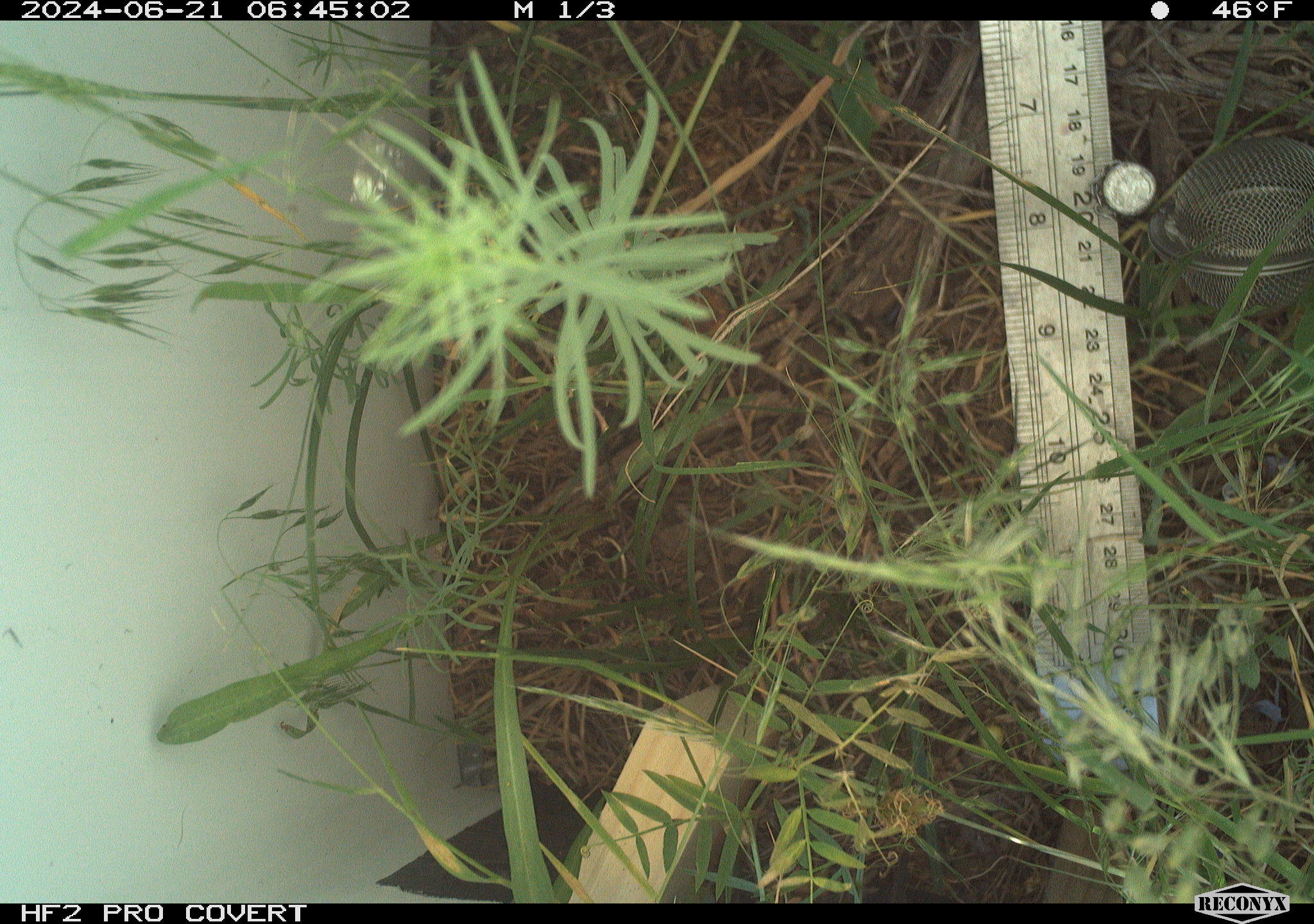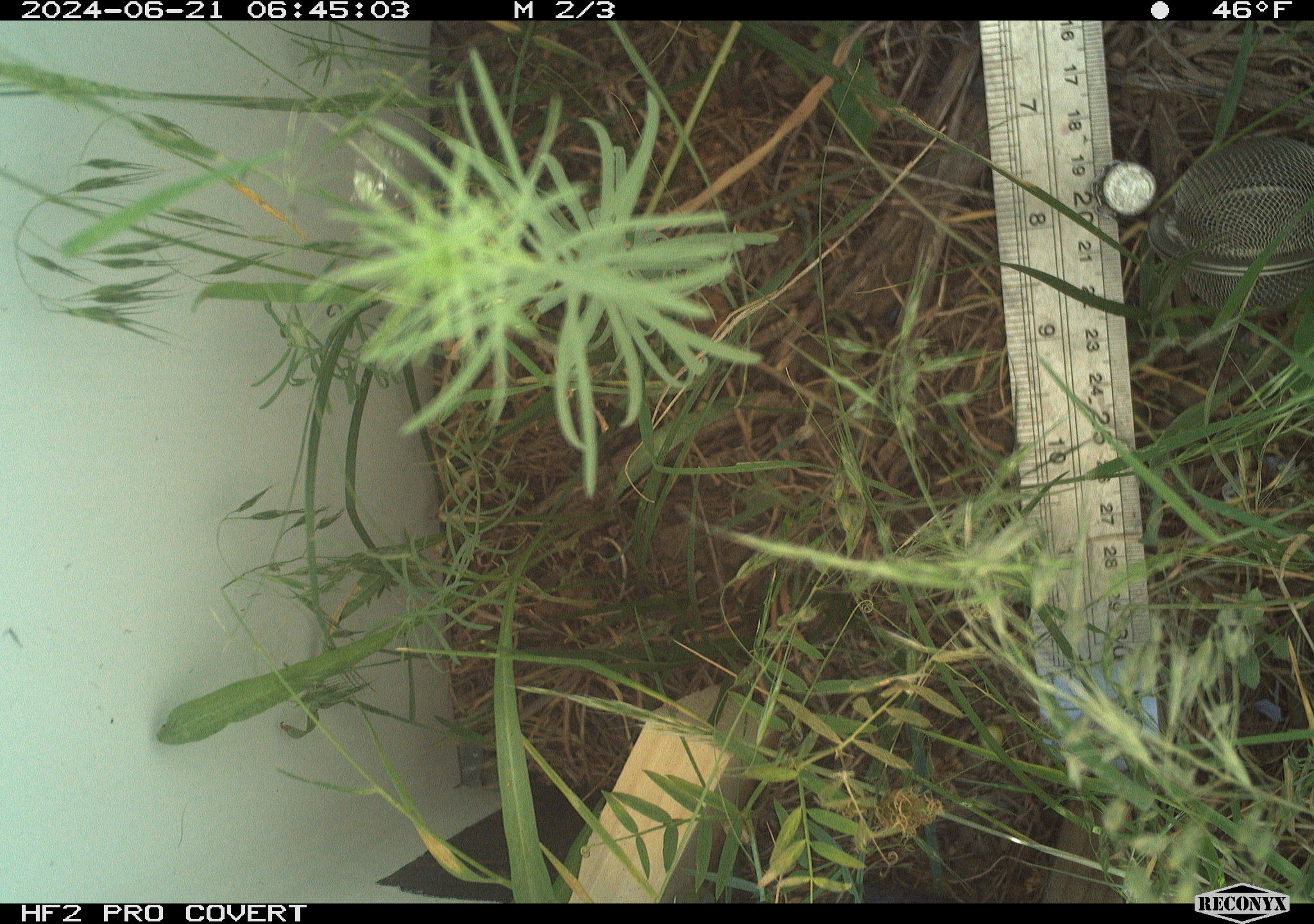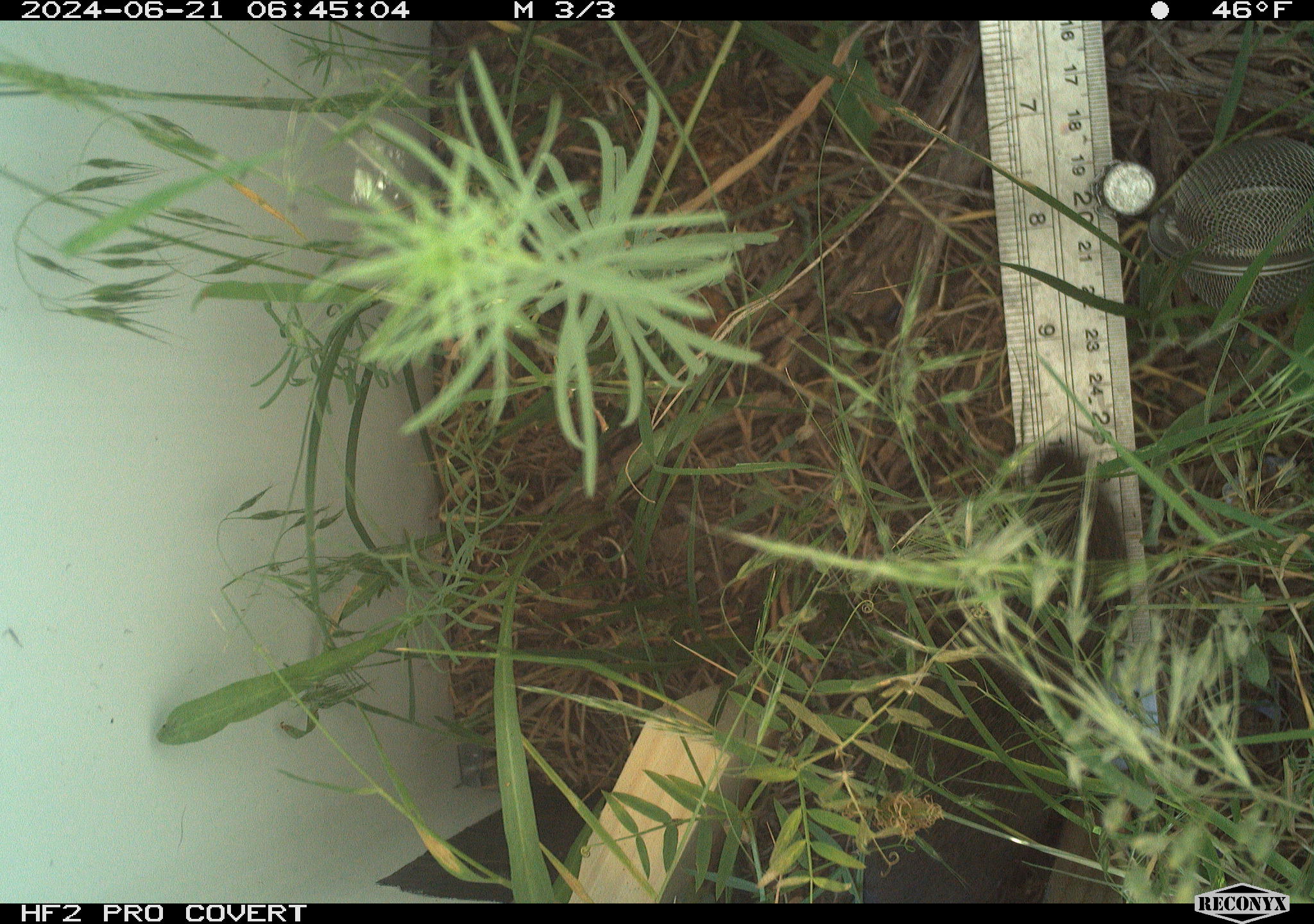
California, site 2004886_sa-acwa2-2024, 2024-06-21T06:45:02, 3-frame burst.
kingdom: Animalia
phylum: Chordata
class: Mammalia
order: Rodentia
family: Cricetidae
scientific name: Cricetidae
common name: hamsters, voles, lemmings, and allies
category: cricetidae family